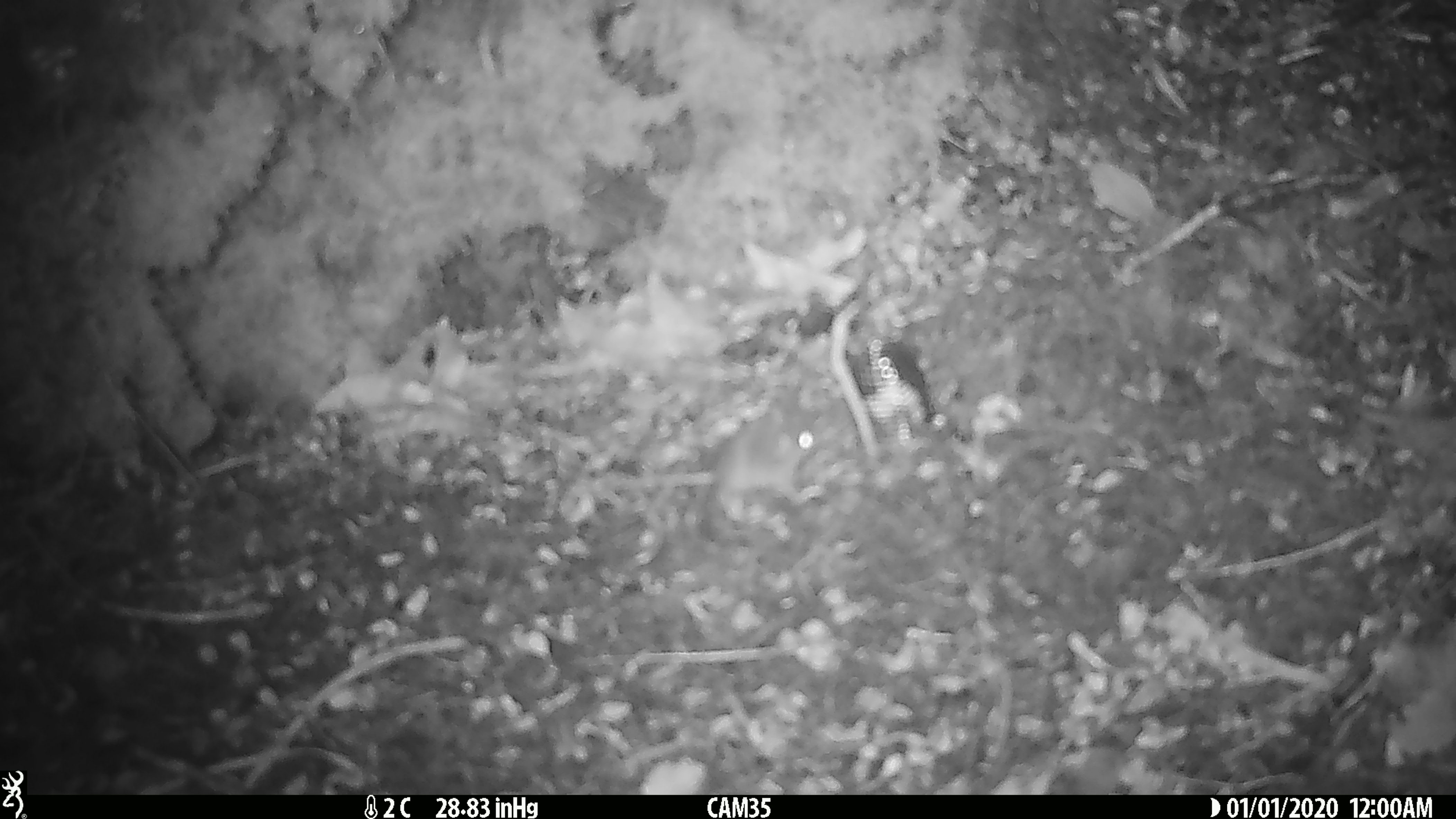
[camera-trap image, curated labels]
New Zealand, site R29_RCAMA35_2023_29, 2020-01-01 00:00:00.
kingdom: Animalia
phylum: Chordata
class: Mammalia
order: Rodentia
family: Muridae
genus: Mus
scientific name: Mus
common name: mouse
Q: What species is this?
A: Mouse (Mus).